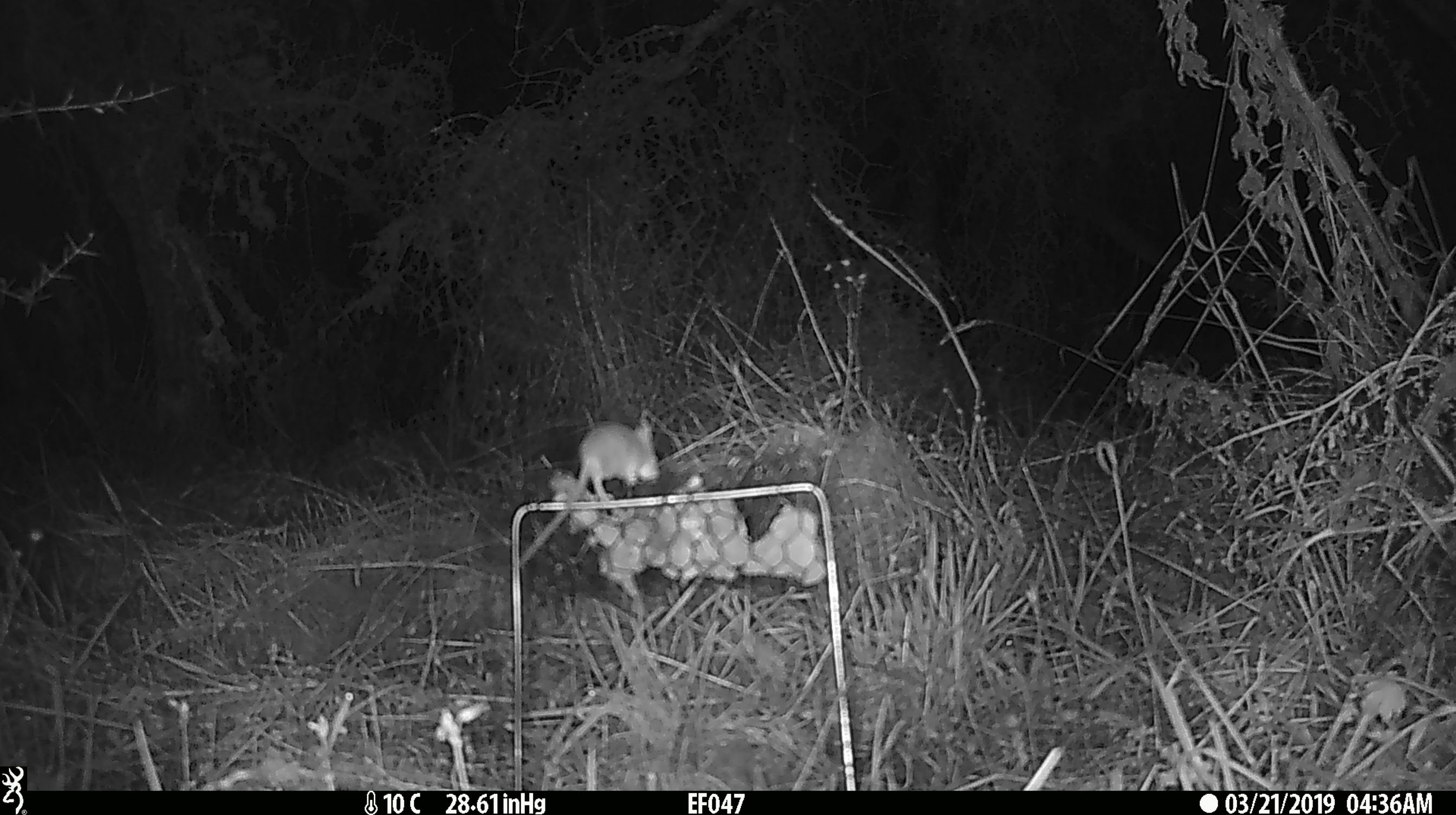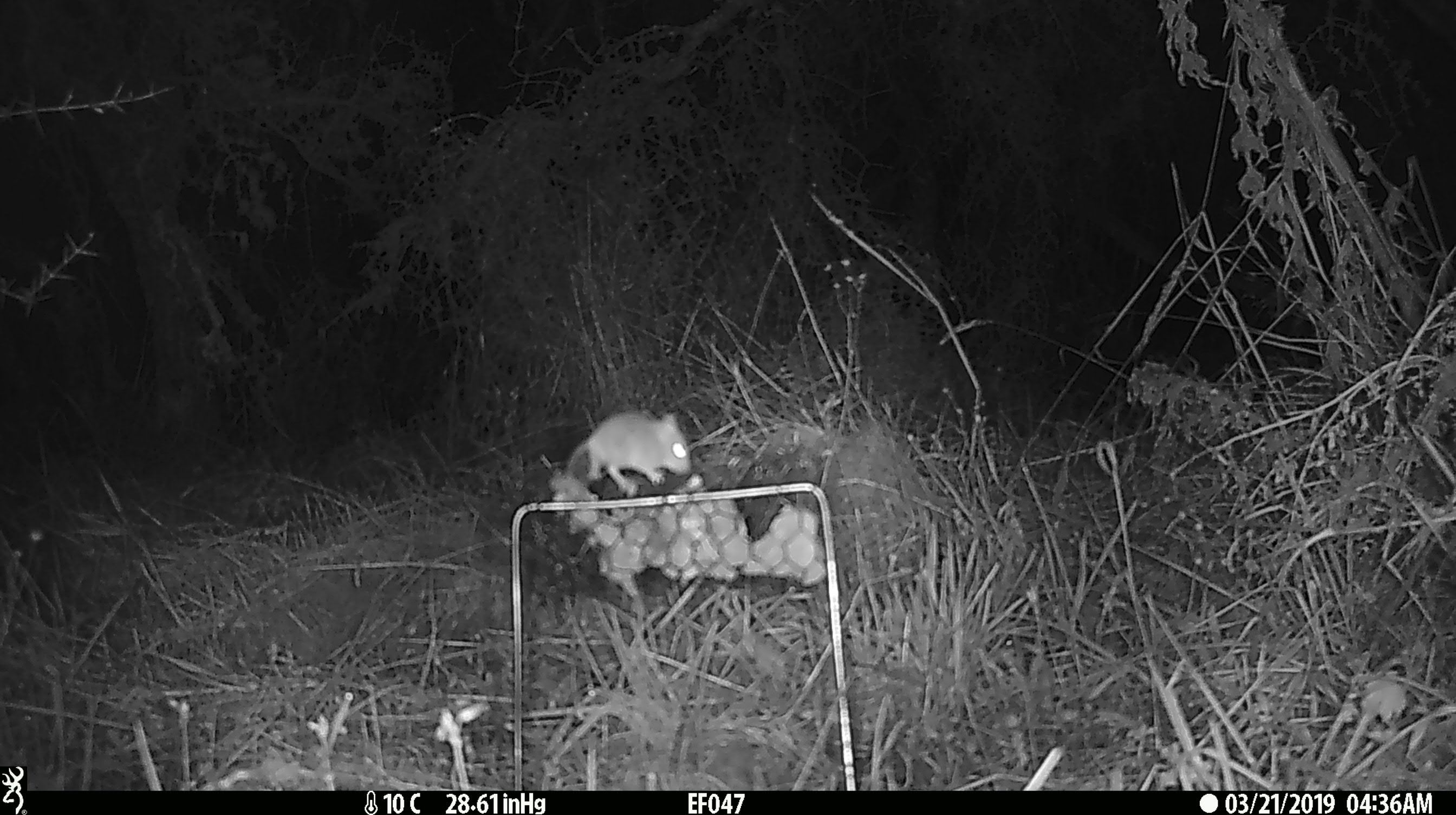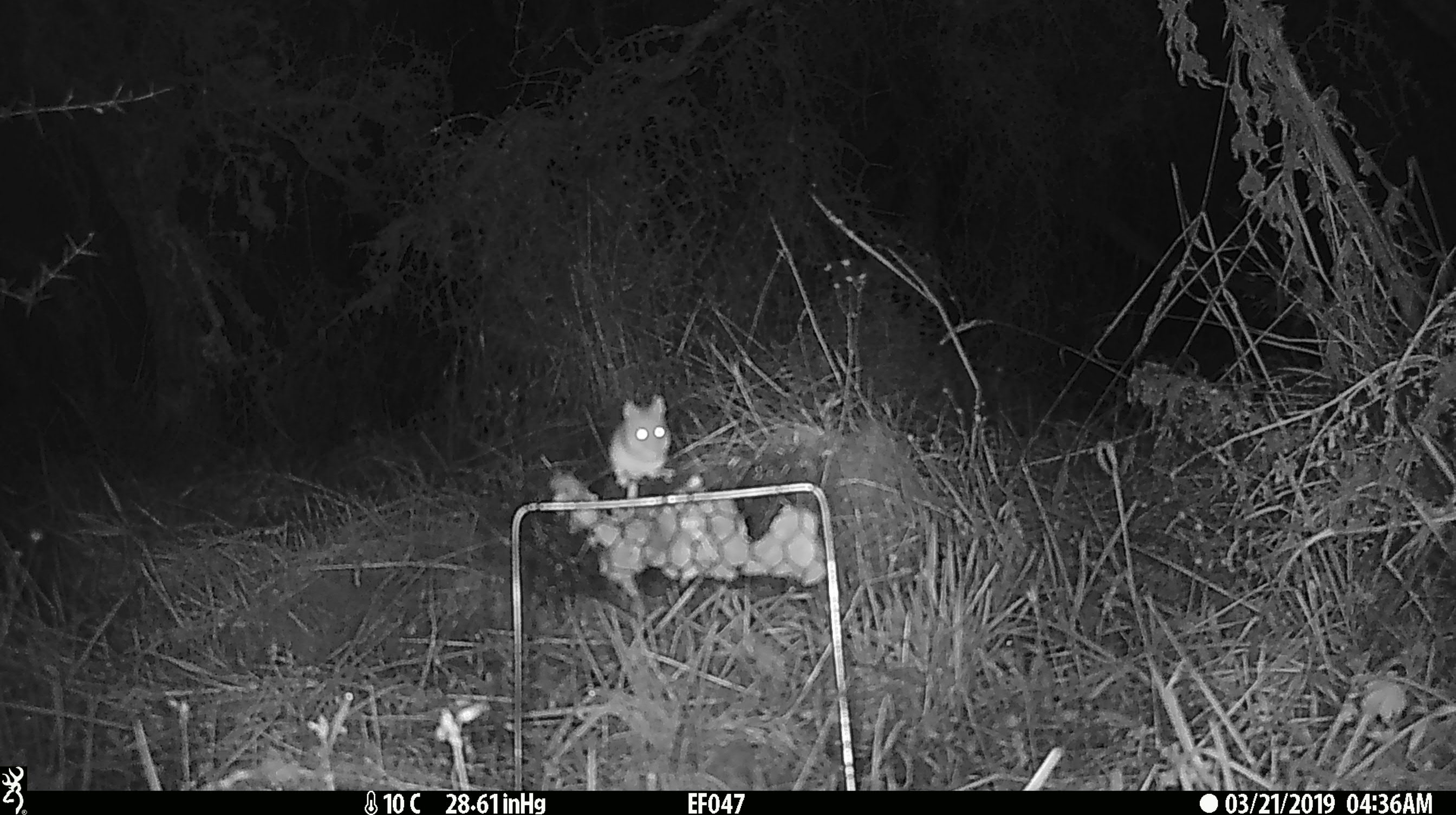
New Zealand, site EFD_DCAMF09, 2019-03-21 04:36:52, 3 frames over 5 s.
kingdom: Animalia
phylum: Chordata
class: Mammalia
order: Rodentia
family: Muridae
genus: Mus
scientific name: Mus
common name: mouse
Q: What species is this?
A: Mouse (Mus).